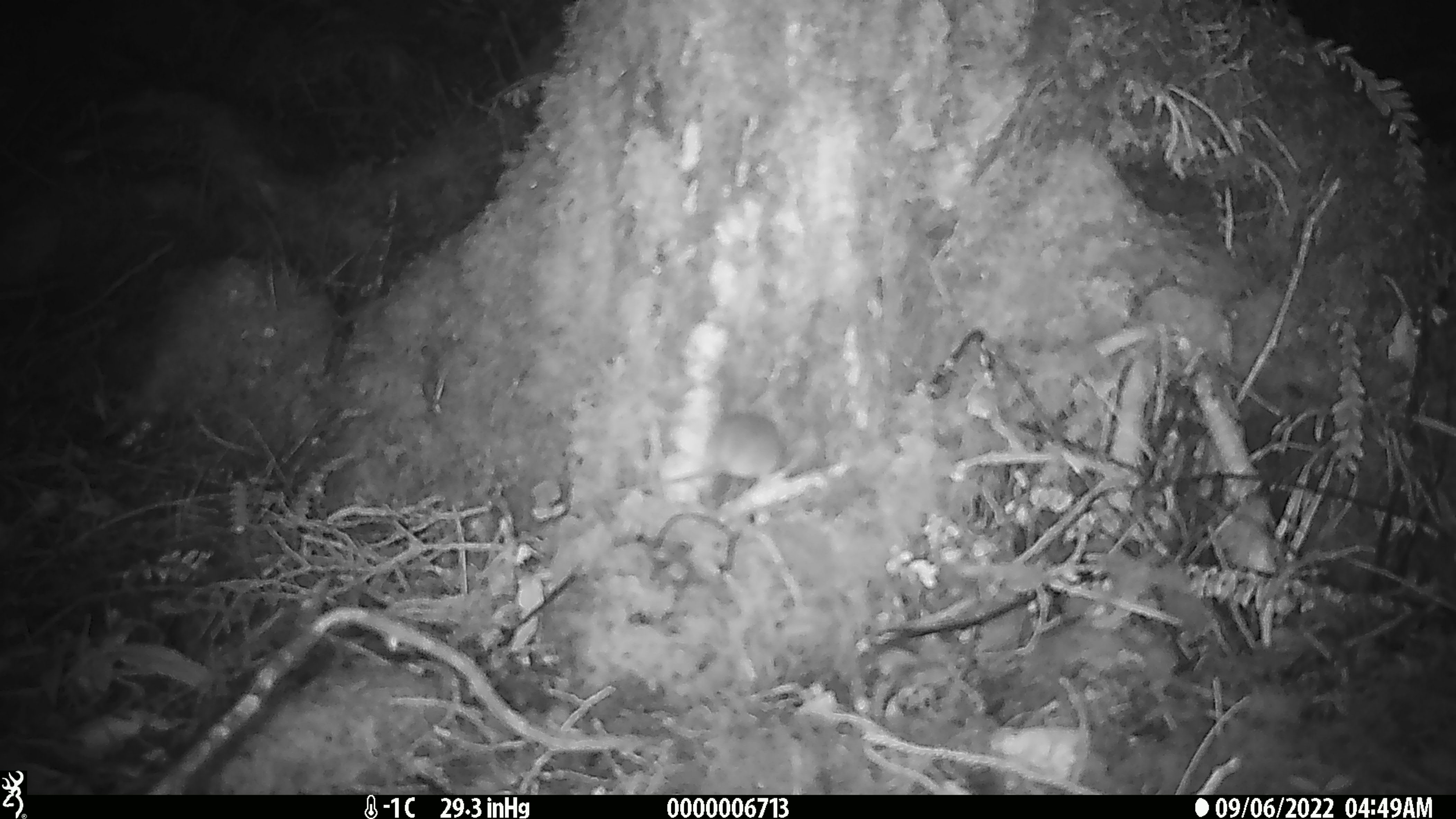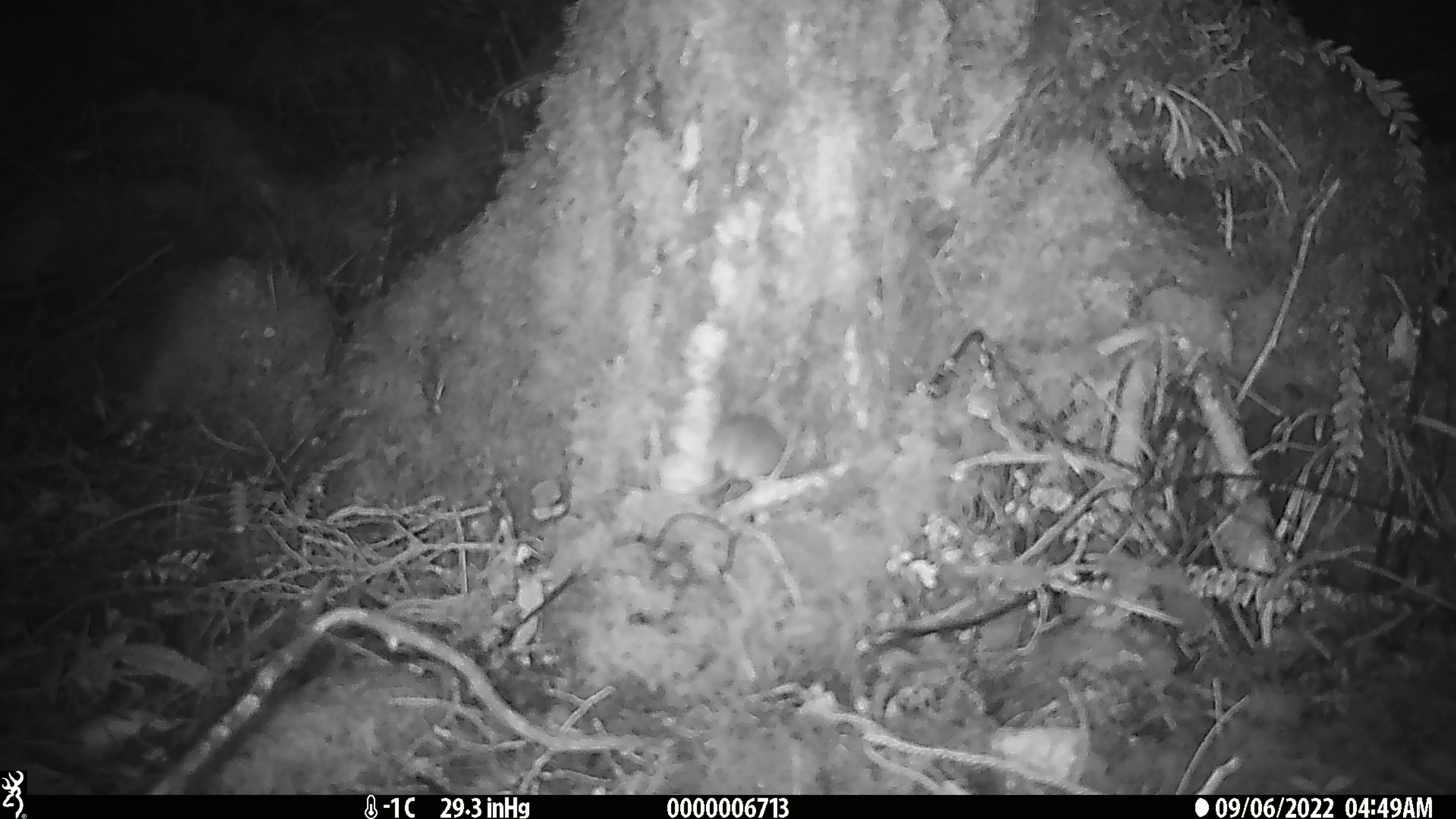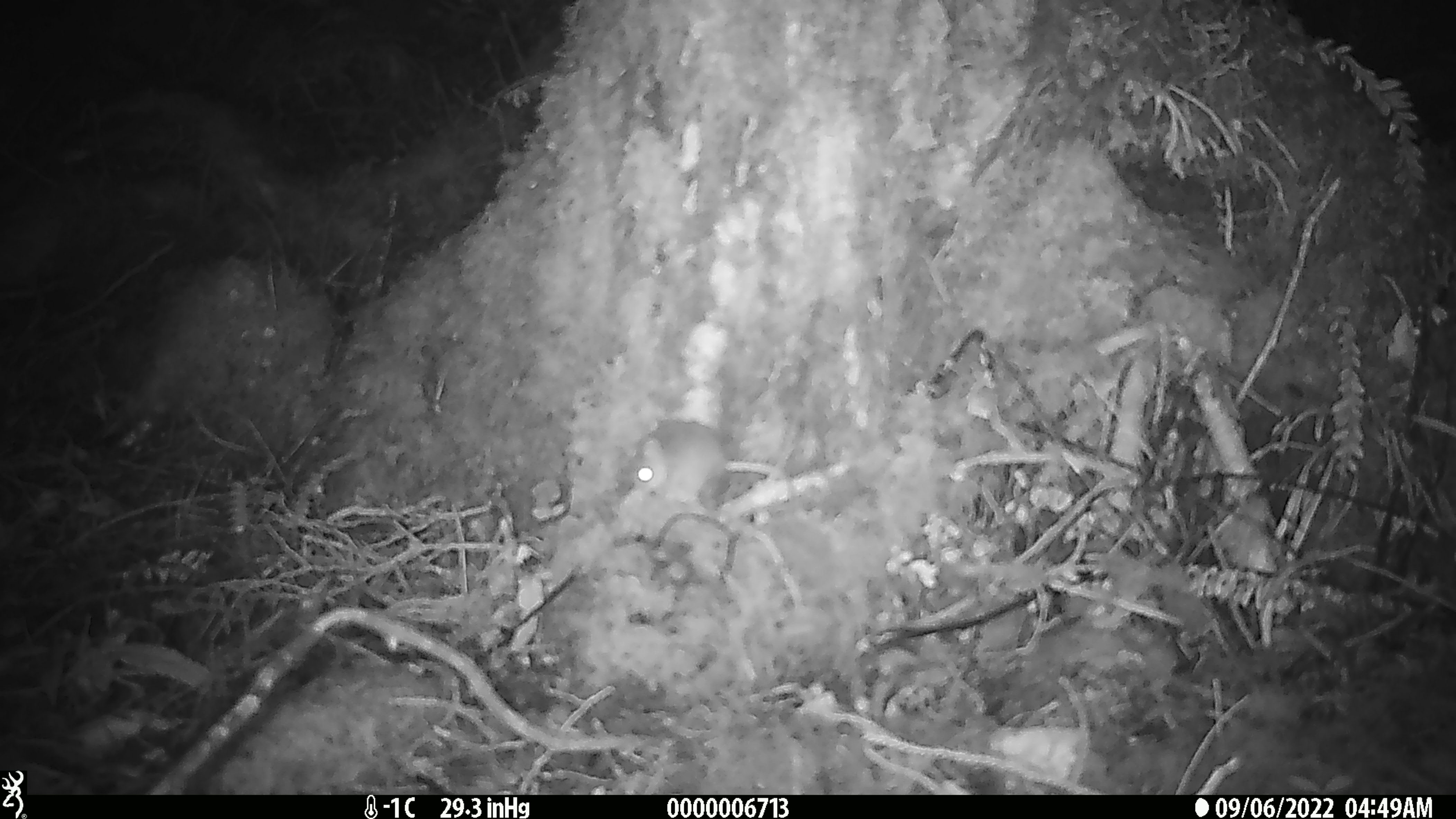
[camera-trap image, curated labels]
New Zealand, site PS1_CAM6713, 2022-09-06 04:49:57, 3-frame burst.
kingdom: Animalia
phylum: Chordata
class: Mammalia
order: Rodentia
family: Muridae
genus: Mus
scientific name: Mus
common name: mouse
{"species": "mouse (Mus)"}